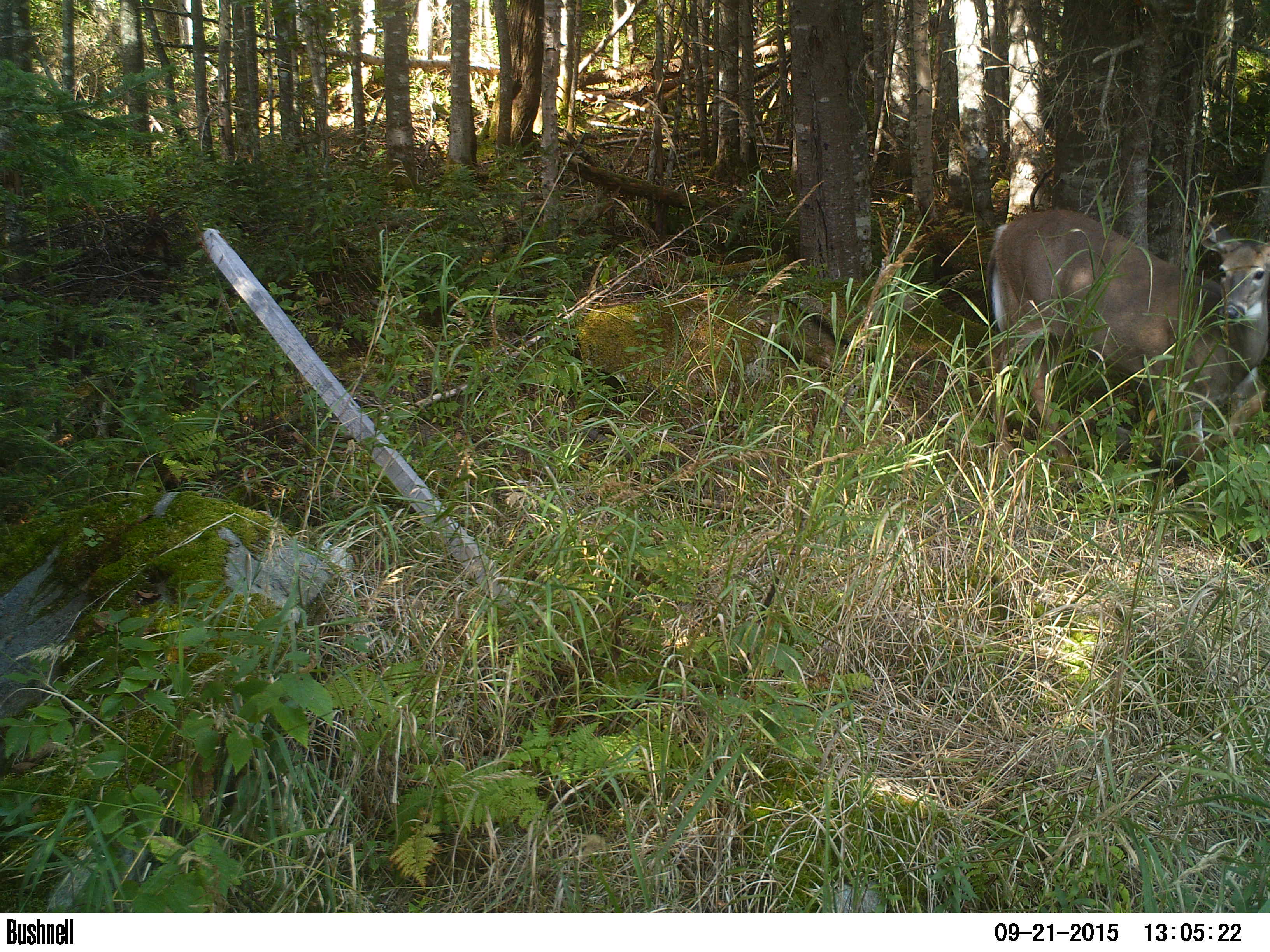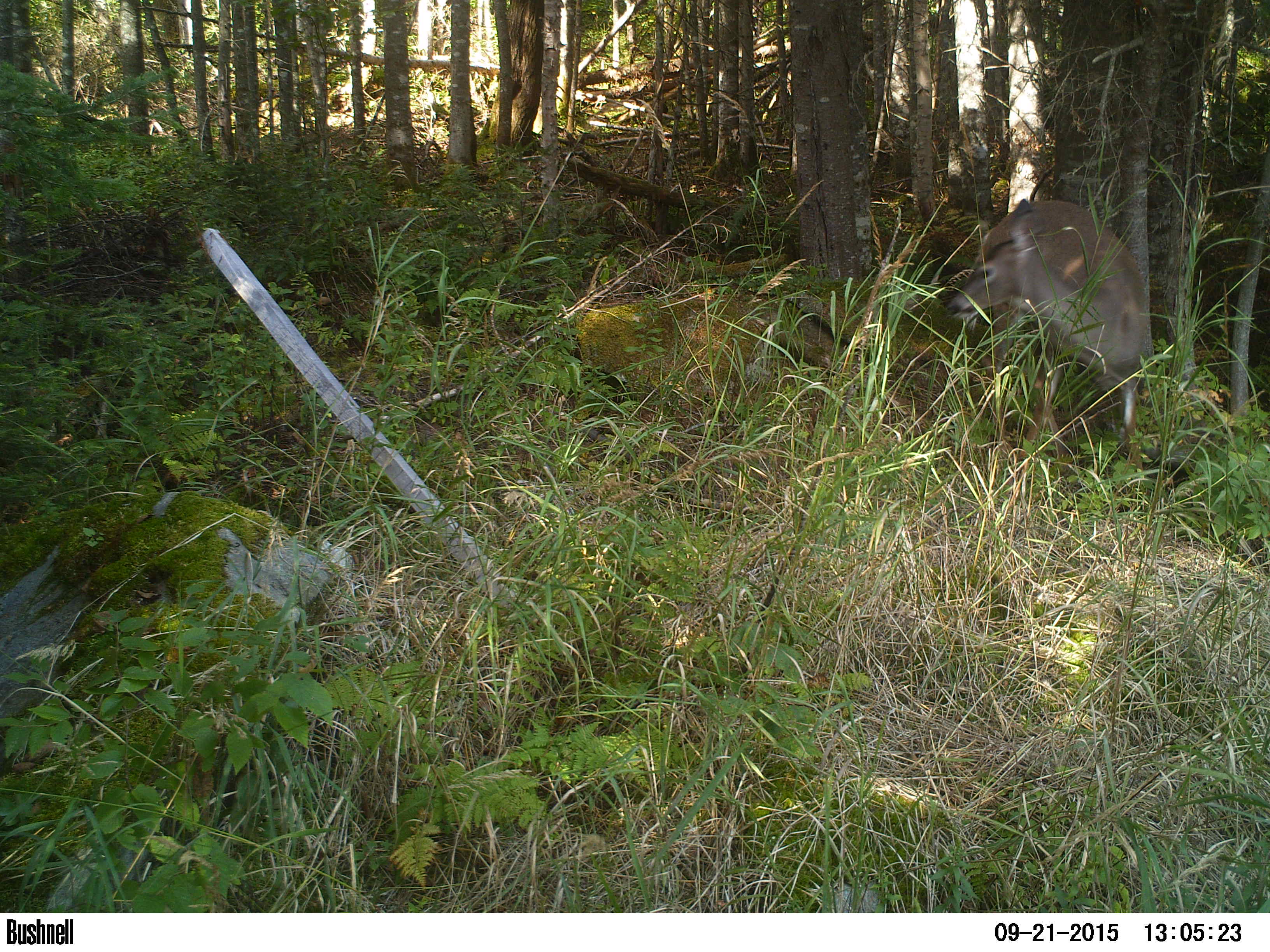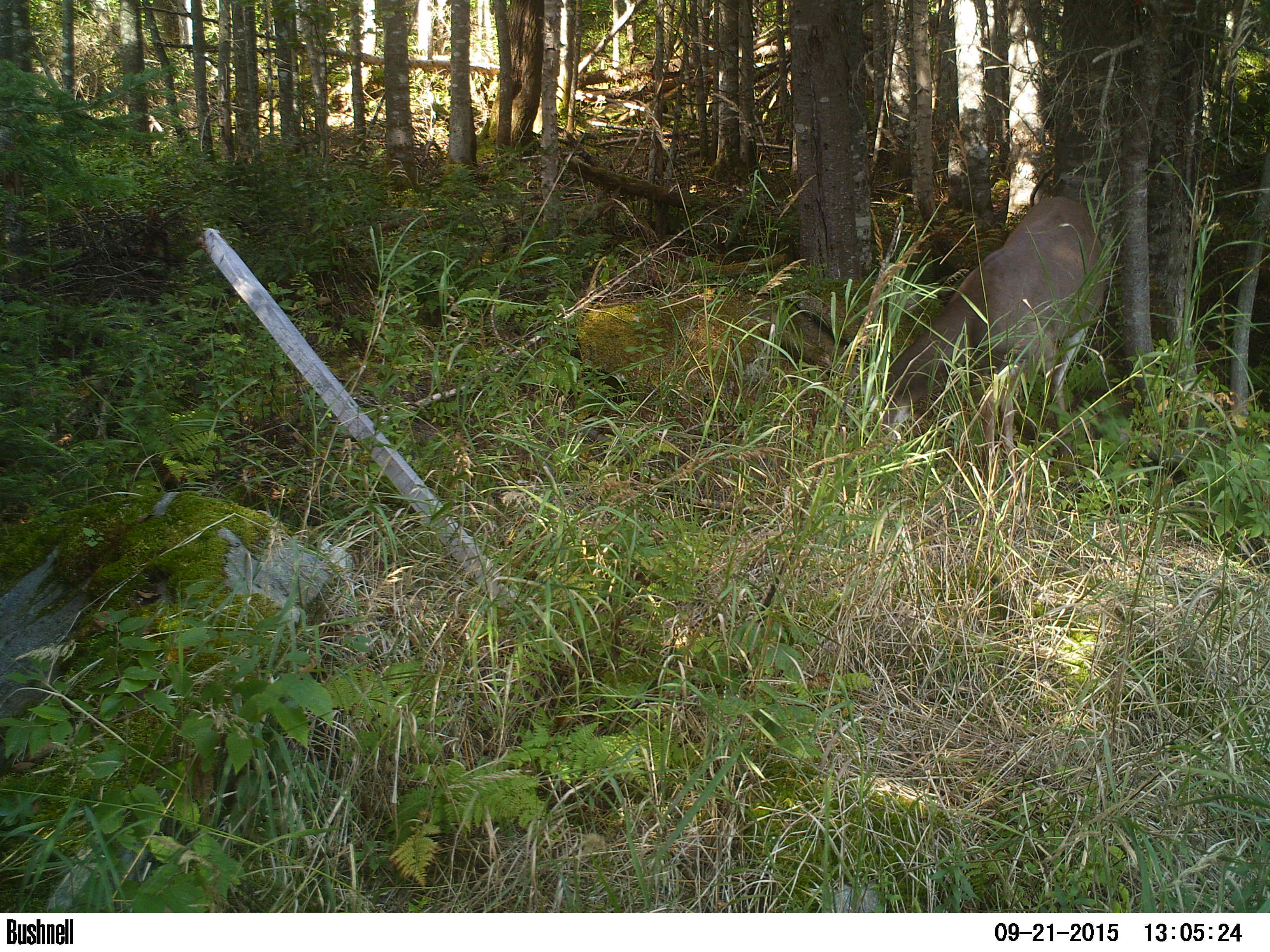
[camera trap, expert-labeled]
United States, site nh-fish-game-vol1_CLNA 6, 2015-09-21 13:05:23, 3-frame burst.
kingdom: Animalia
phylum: Chordata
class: Mammalia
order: Artiodactyla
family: Cervidae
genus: Odocoileus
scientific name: Odocoileus virginianus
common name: white-tailed deer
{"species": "white-tailed deer (Odocoileus virginianus)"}